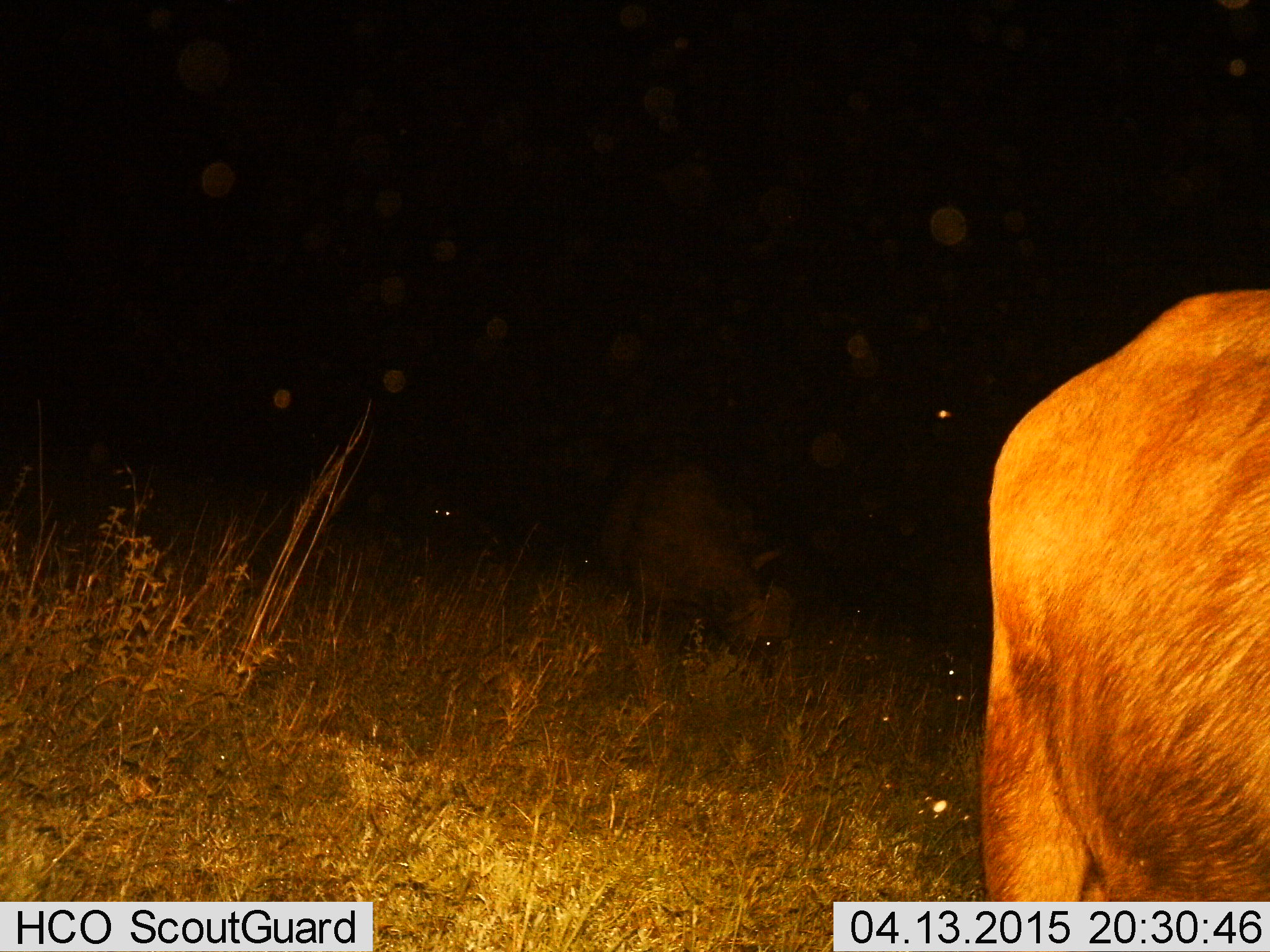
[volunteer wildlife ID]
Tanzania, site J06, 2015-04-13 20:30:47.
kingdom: Animalia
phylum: Chordata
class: Mammalia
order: Artiodactyla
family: Bovidae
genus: Connochaetes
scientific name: Connochaetes taurinus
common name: blue wildebeest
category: wildebeest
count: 1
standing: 78%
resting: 0%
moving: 0%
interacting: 0%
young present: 0%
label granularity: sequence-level